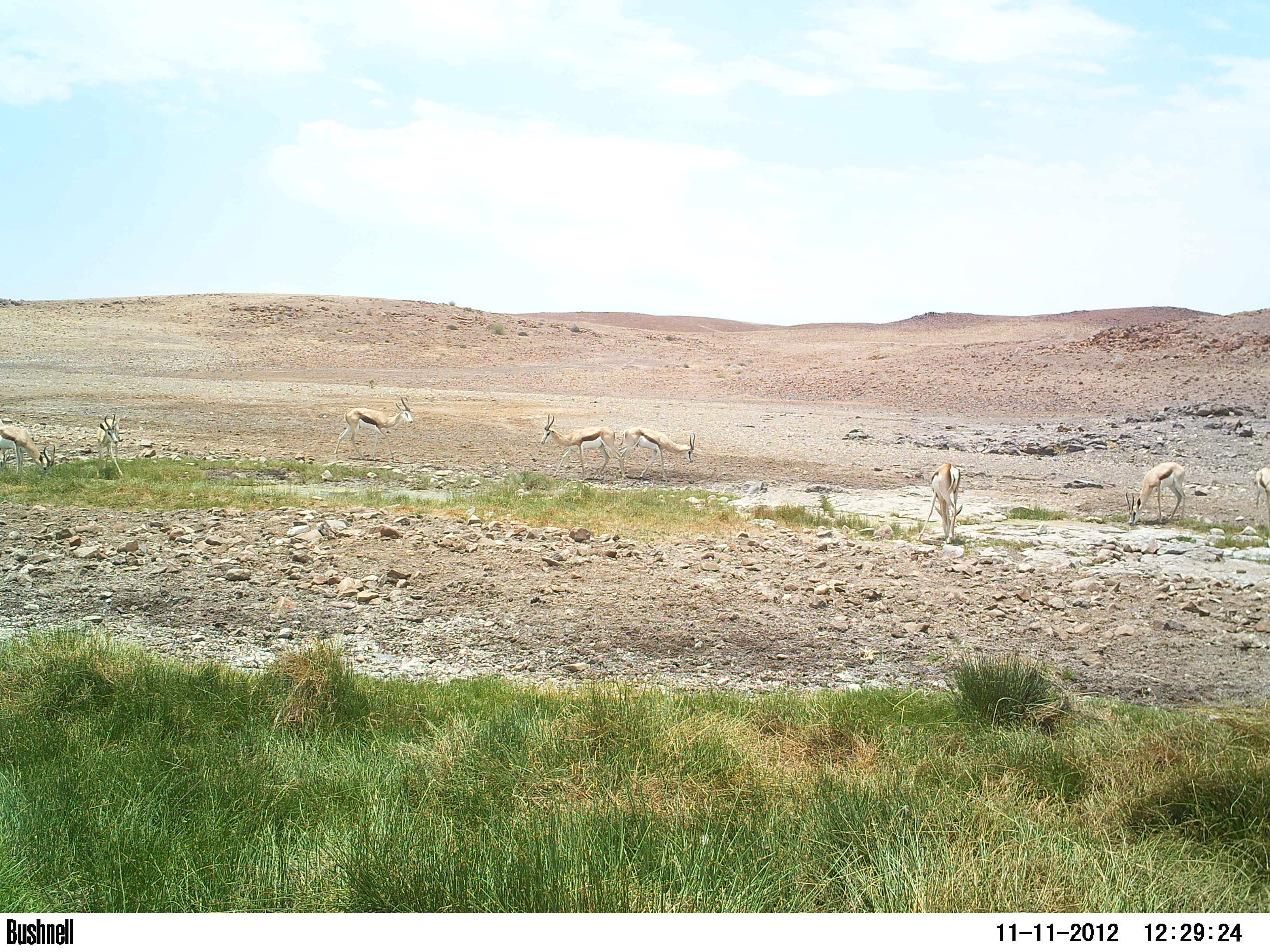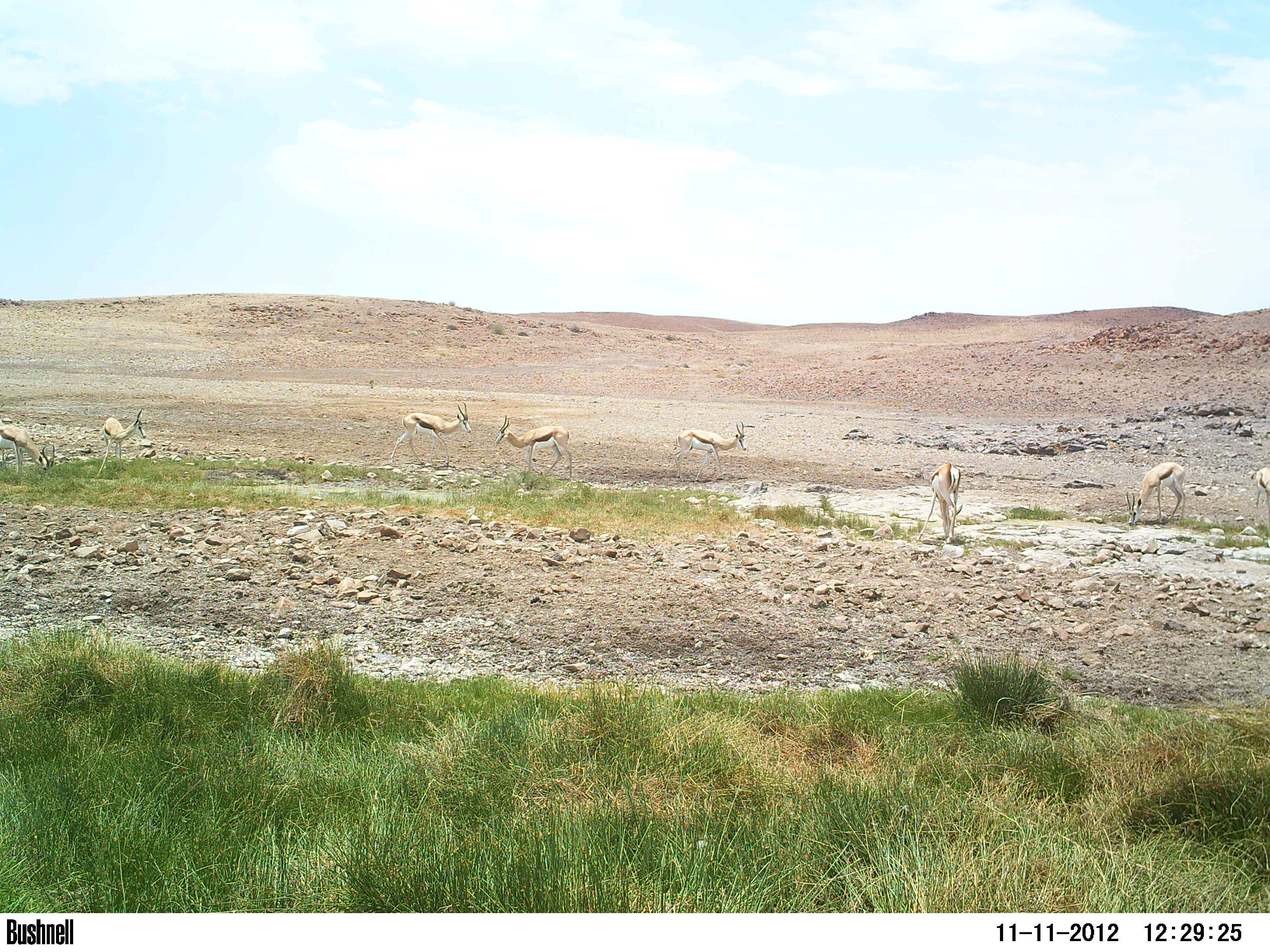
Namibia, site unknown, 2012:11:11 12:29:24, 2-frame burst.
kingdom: Animalia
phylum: Chordata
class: Mammalia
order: Artiodactyla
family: Bovidae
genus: Antidorcas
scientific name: Antidorcas marsupialis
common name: springbok